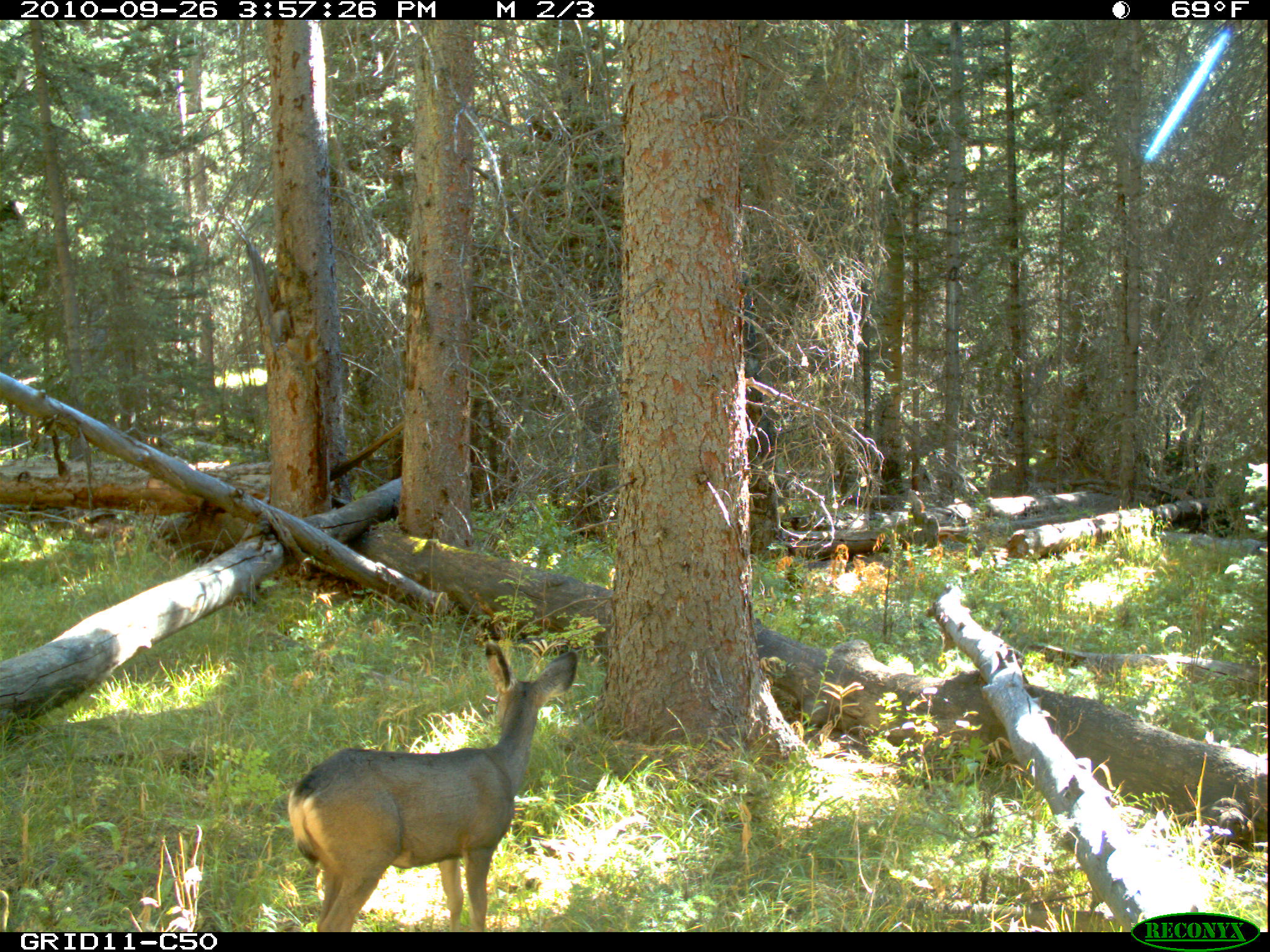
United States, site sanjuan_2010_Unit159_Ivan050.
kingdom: Animalia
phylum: Chordata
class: Mammalia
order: Artiodactyla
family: Cervidae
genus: Odocoileus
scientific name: Odocoileus hemionus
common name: mule deer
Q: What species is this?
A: Odocoileus hemionus (mule deer).